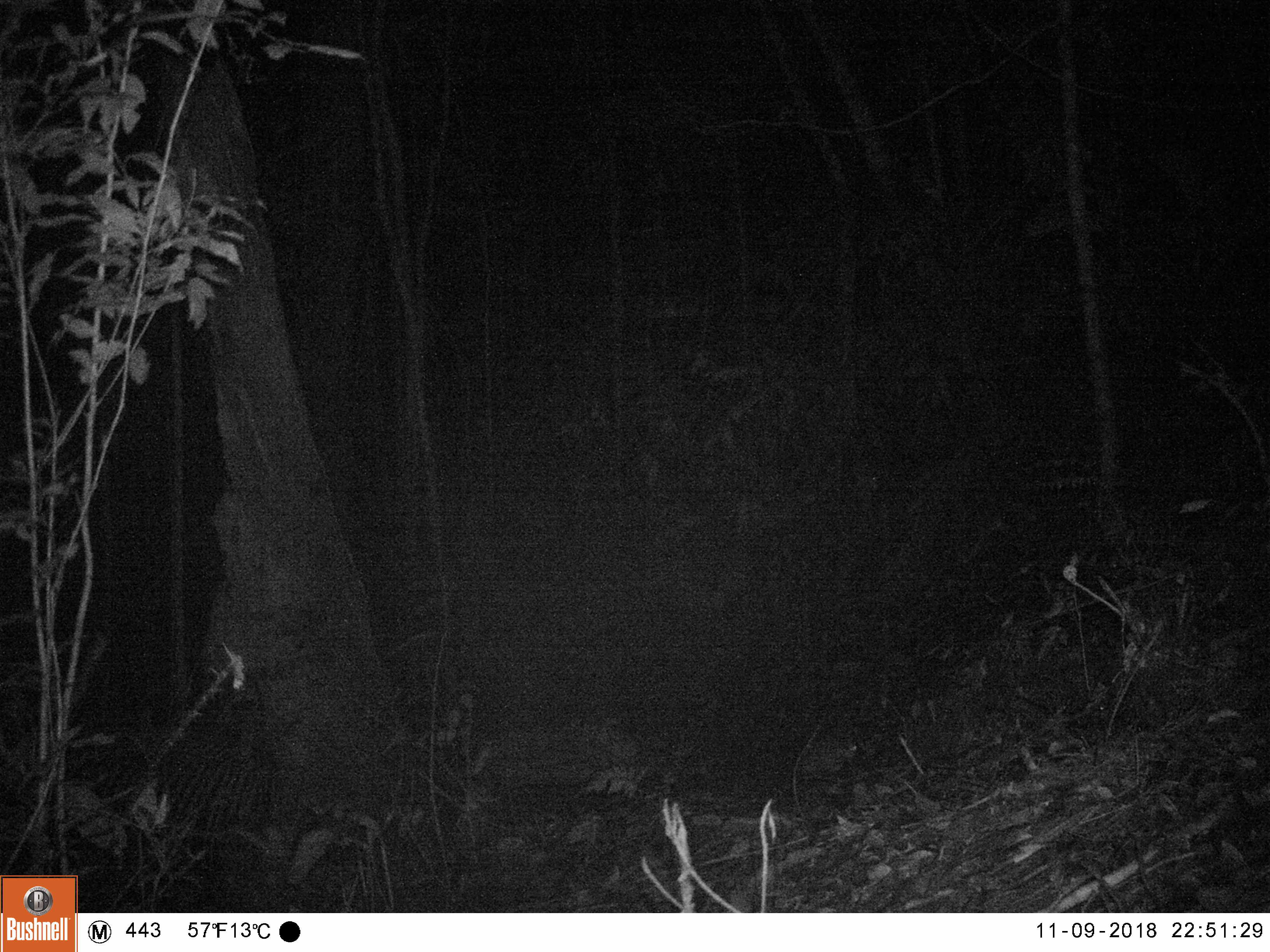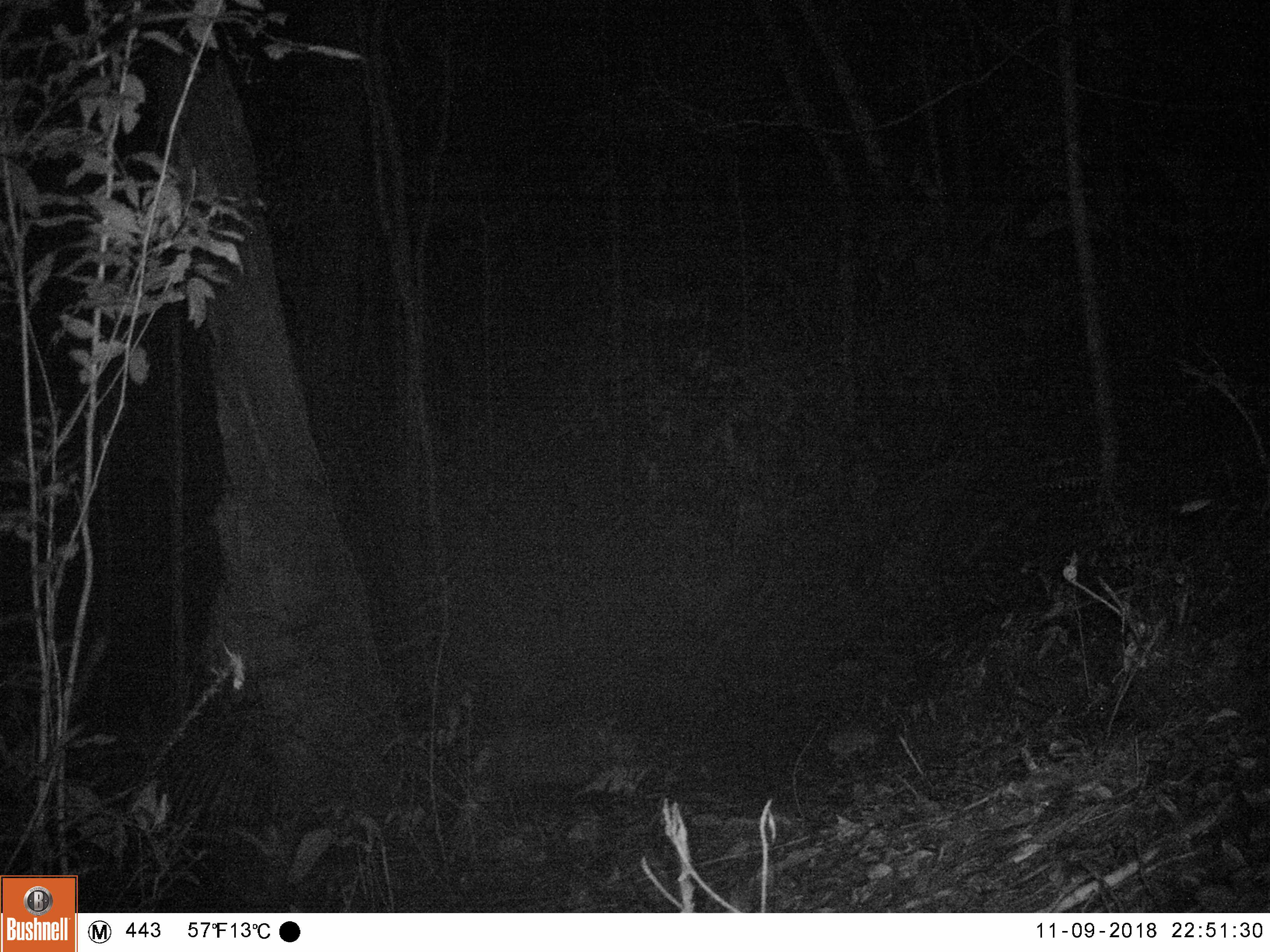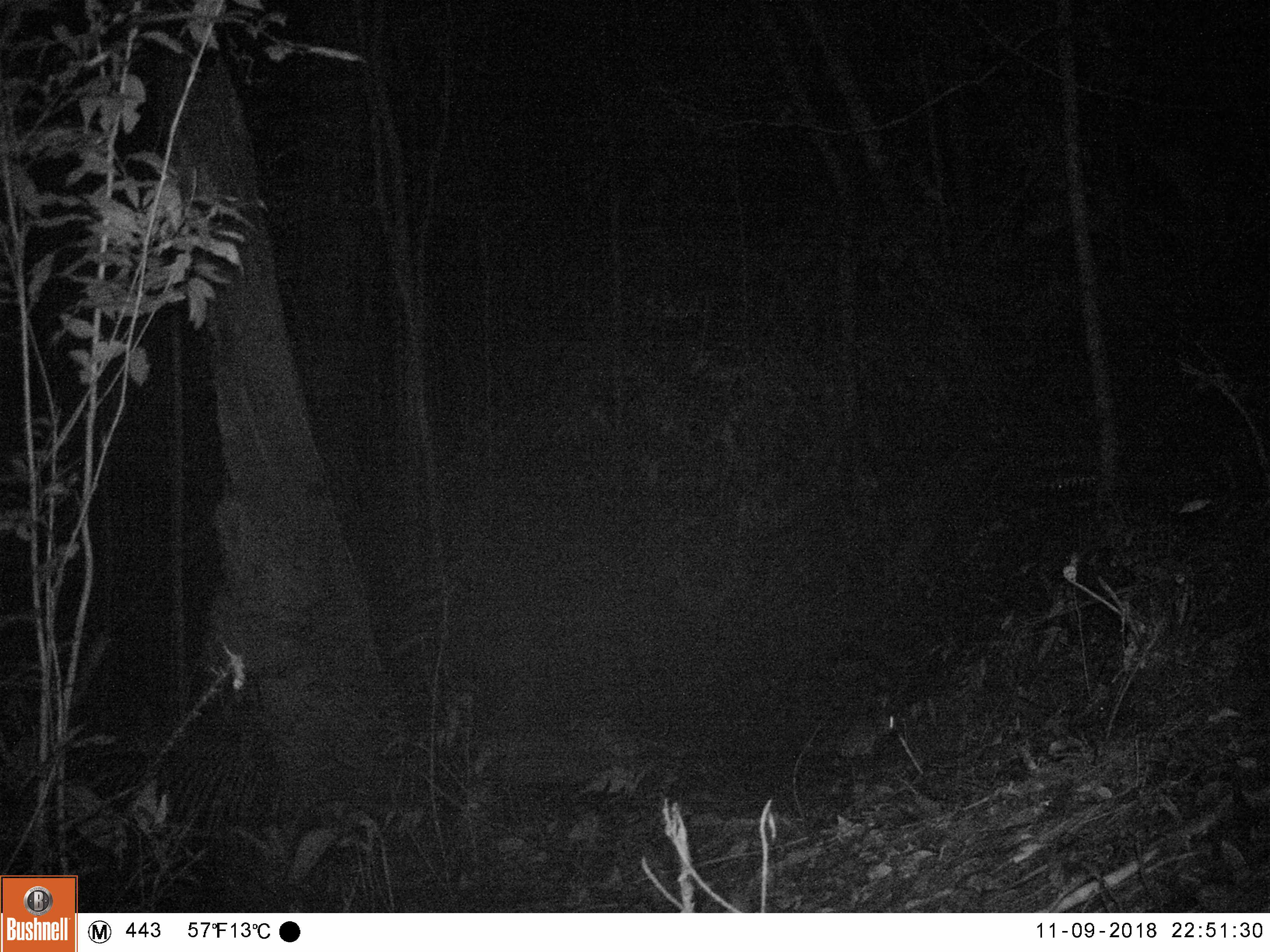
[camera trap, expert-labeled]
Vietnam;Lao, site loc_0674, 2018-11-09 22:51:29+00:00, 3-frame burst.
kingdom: Animalia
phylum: Chordata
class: Mammalia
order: Rodentia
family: Muridae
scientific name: Muridae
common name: old-world mice and rats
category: unidentified murid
Unidentified murid (old-world mice and rats) (Muridae). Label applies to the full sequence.